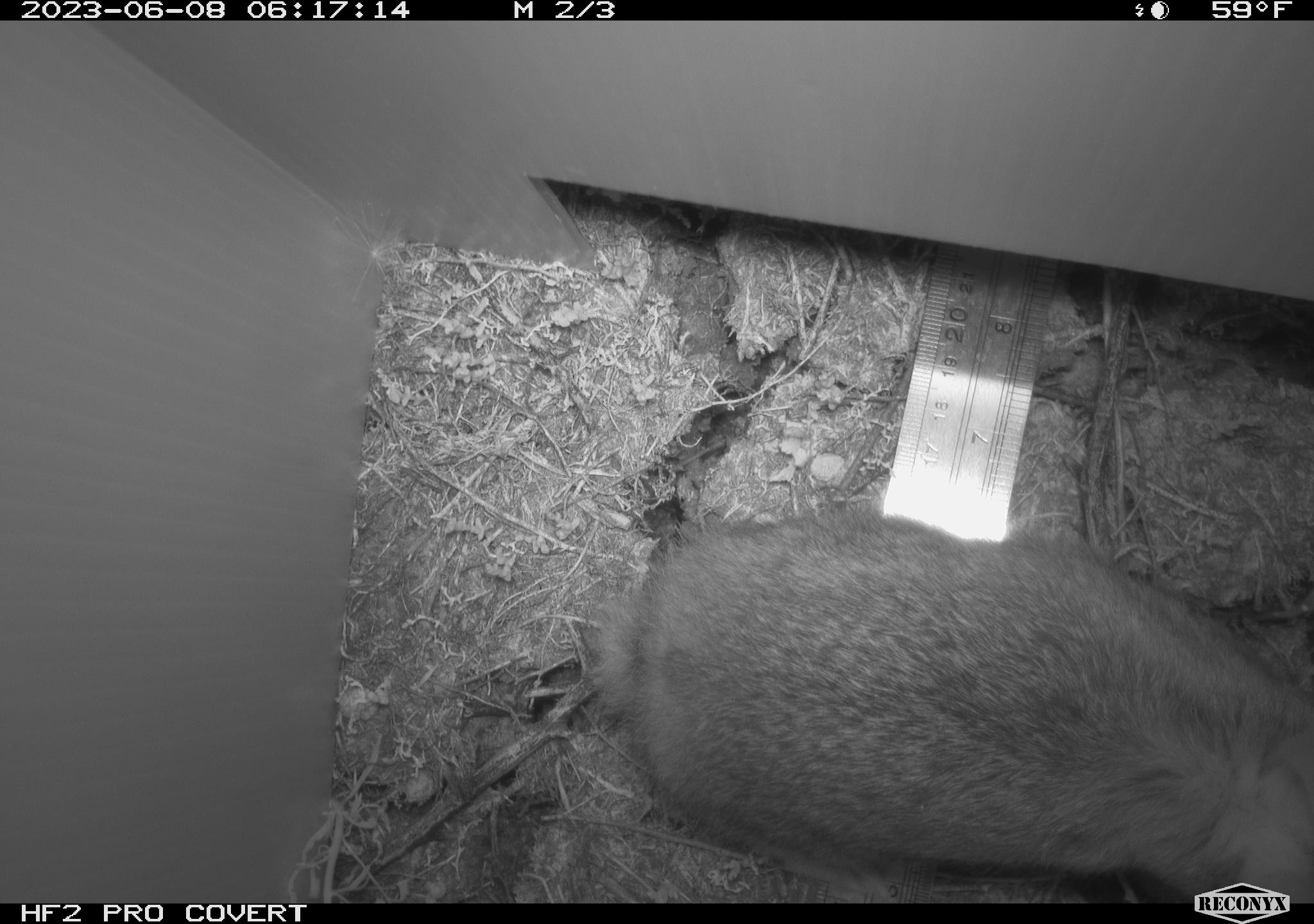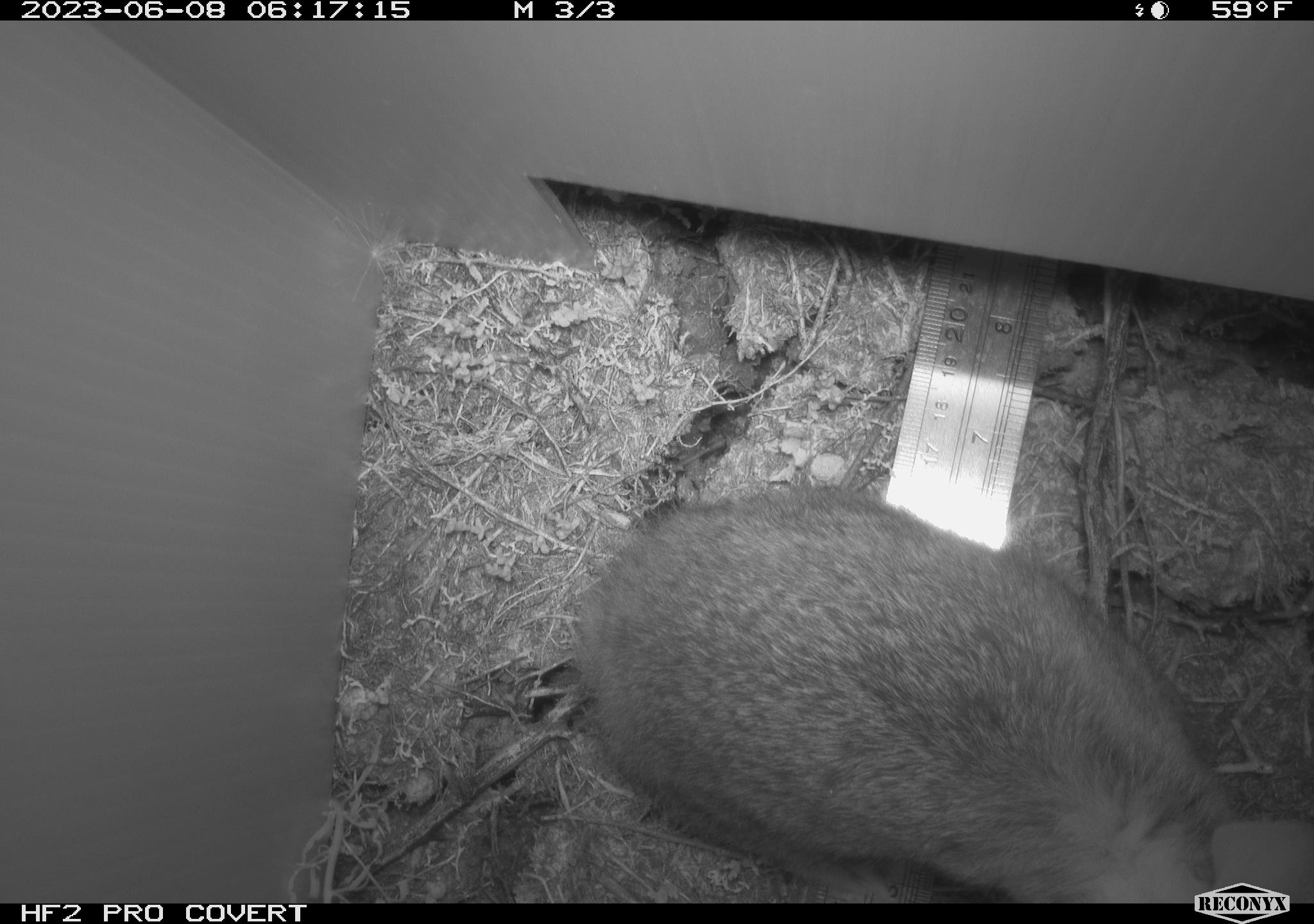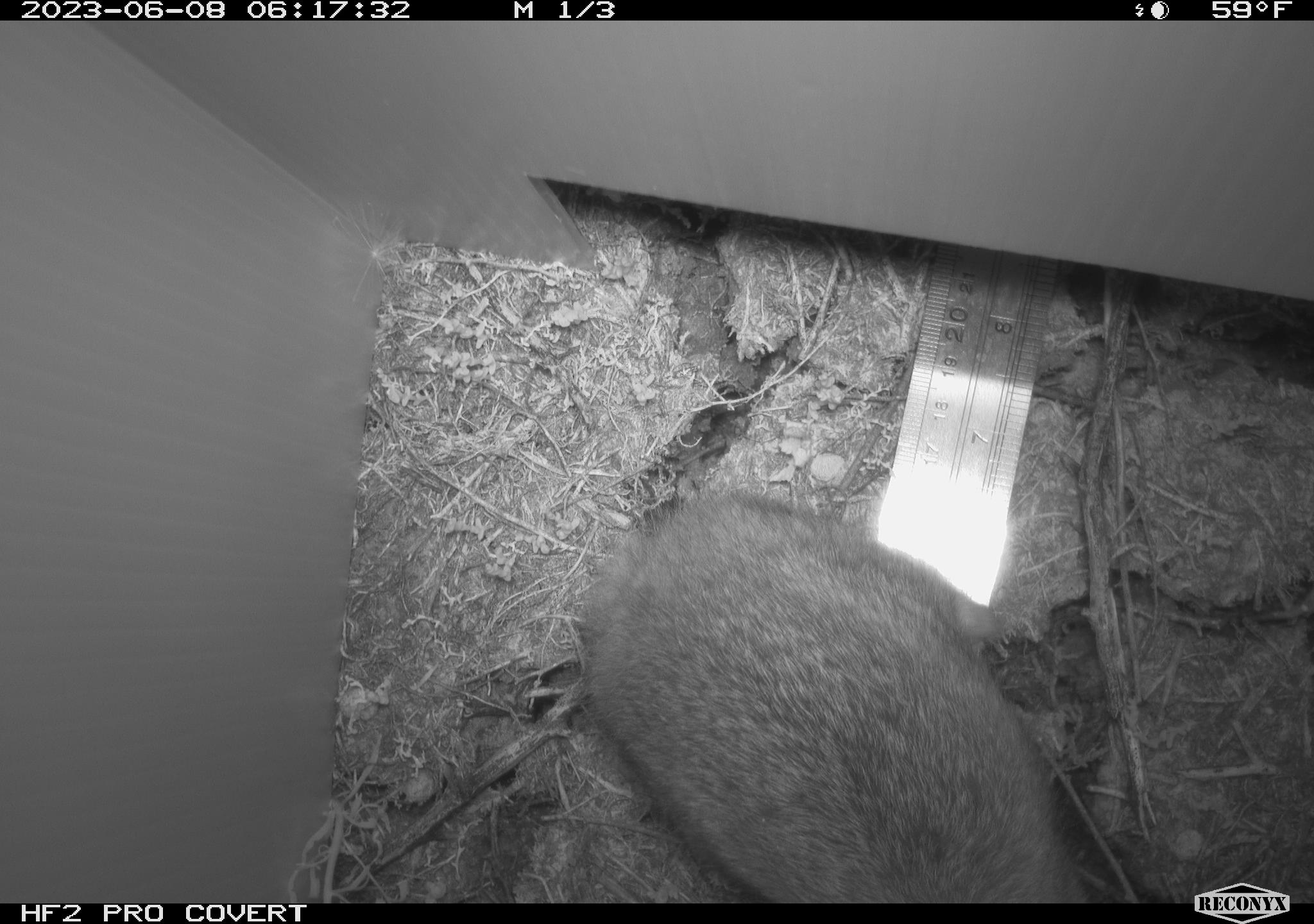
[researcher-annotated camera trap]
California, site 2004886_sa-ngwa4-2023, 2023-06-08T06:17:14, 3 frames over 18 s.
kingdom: Animalia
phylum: Chordata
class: Mammalia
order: Lagomorpha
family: Leporidae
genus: Sylvilagus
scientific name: Sylvilagus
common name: cottontail rabbits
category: sylvilagus species